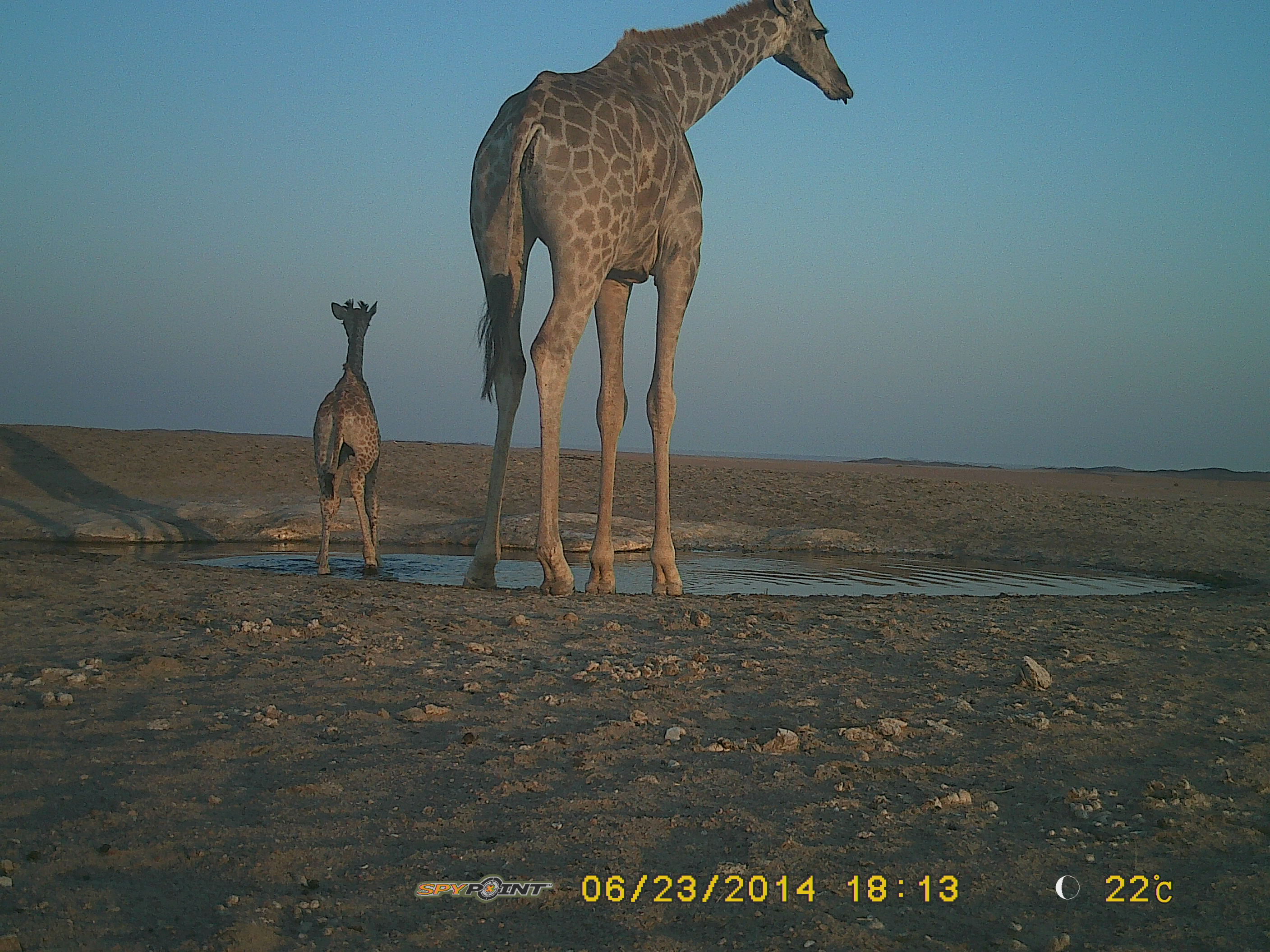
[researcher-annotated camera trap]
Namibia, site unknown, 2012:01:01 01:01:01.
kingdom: Animalia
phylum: Chordata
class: Mammalia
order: Artiodactyla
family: Giraffidae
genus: Giraffa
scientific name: Giraffa camelopardalis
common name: giraffe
Giraffa camelopardalis (giraffe).